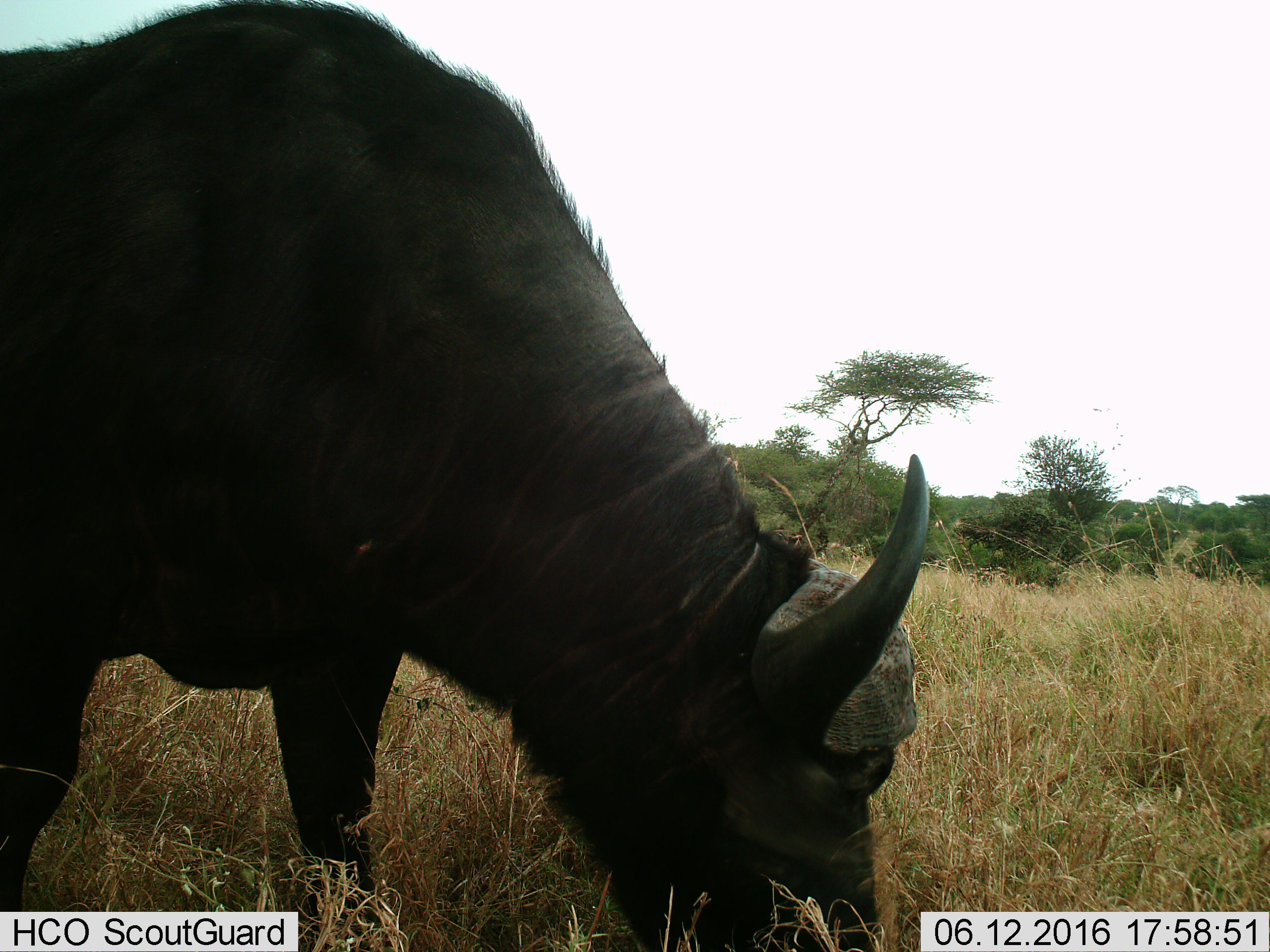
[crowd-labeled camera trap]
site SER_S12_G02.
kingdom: Animalia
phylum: Chordata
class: Mammalia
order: Artiodactyla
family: Bovidae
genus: Syncerus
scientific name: Syncerus caffer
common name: african buffalo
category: buffalo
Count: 1.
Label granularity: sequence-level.